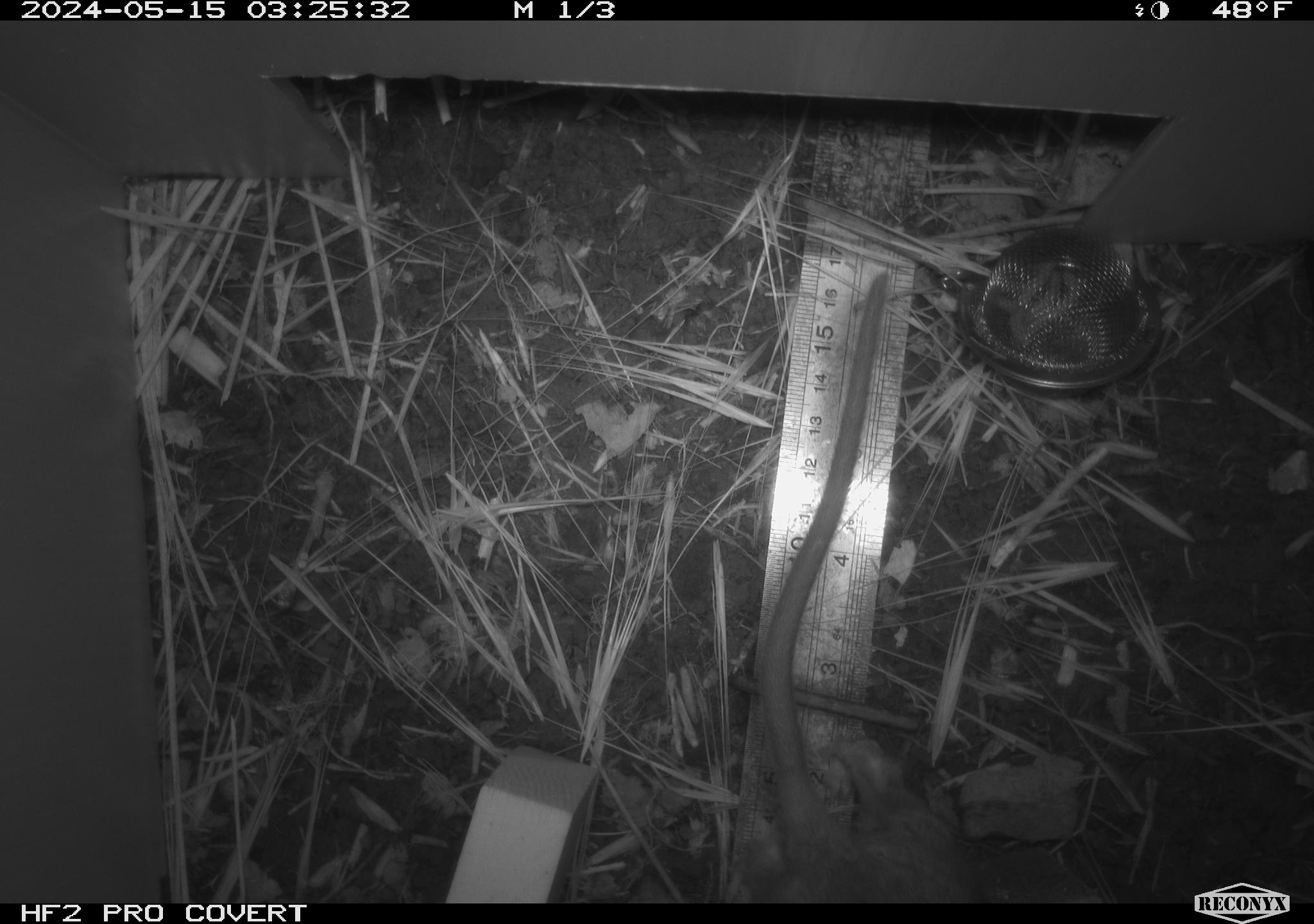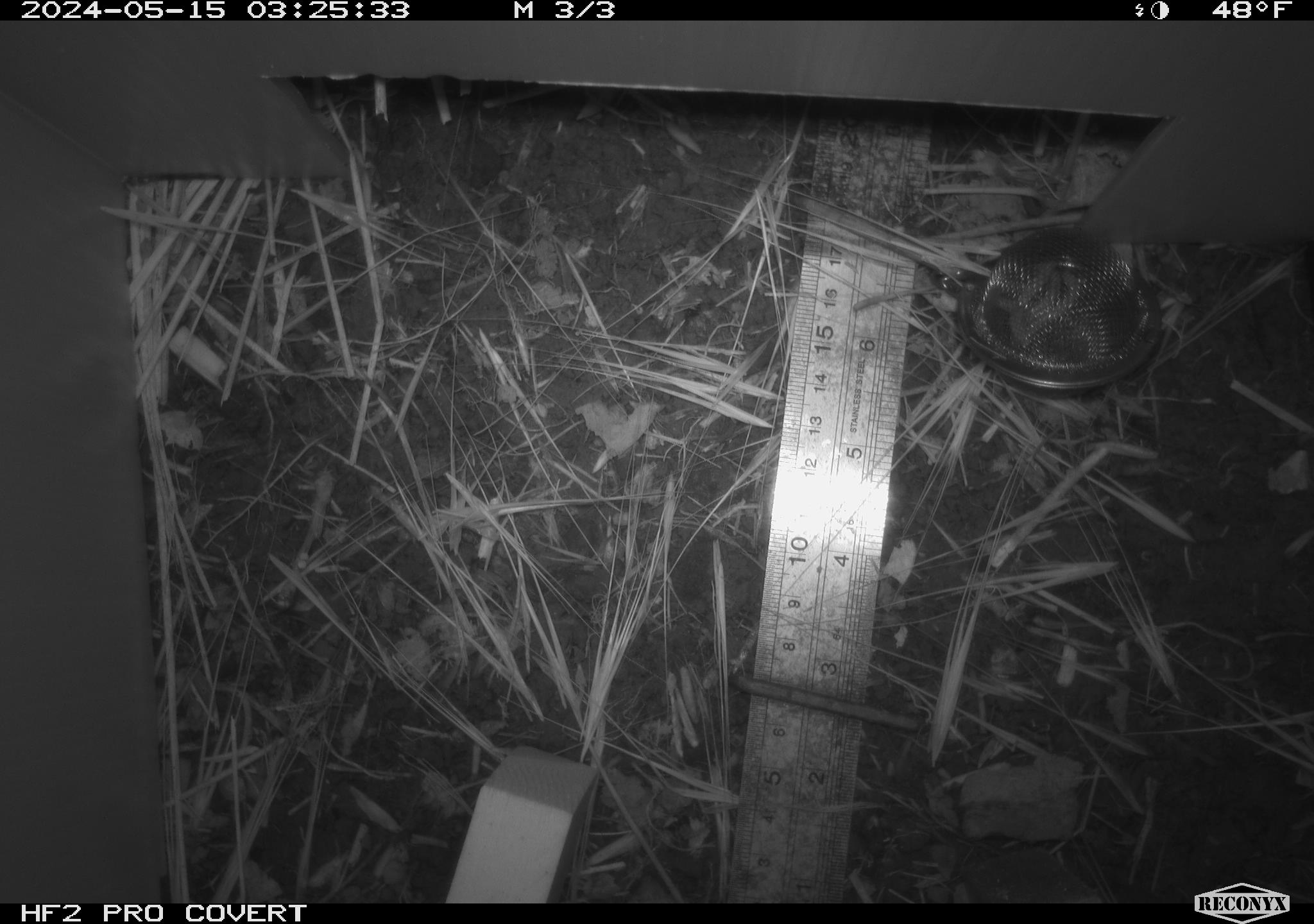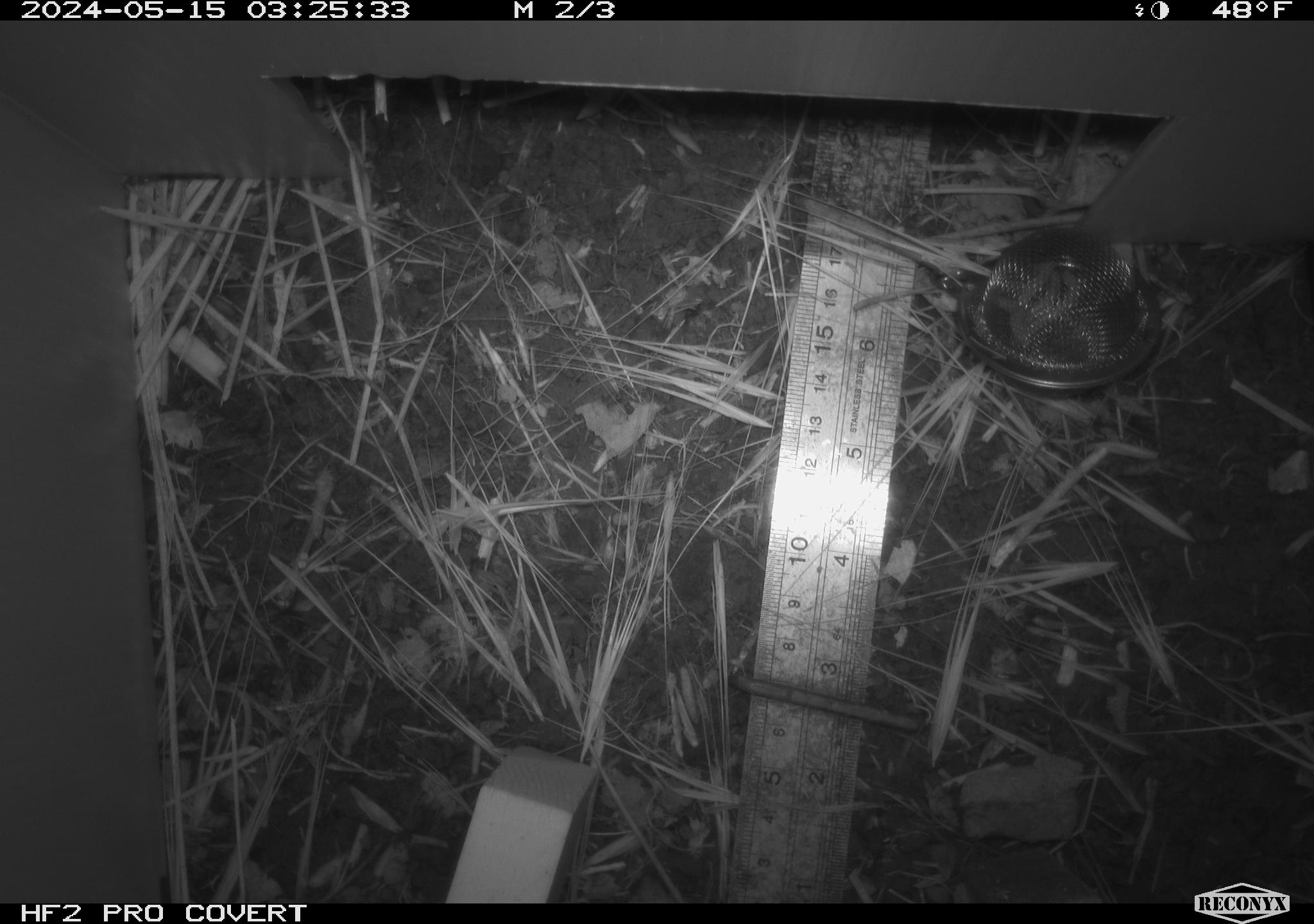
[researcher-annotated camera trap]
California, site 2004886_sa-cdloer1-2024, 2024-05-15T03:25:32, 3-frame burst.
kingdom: Animalia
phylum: Chordata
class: Mammalia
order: Rodentia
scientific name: Rodentia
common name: woodrat or rat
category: woodrat or rat species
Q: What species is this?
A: Woodrat or rat species (woodrat or rat) (Rodentia).